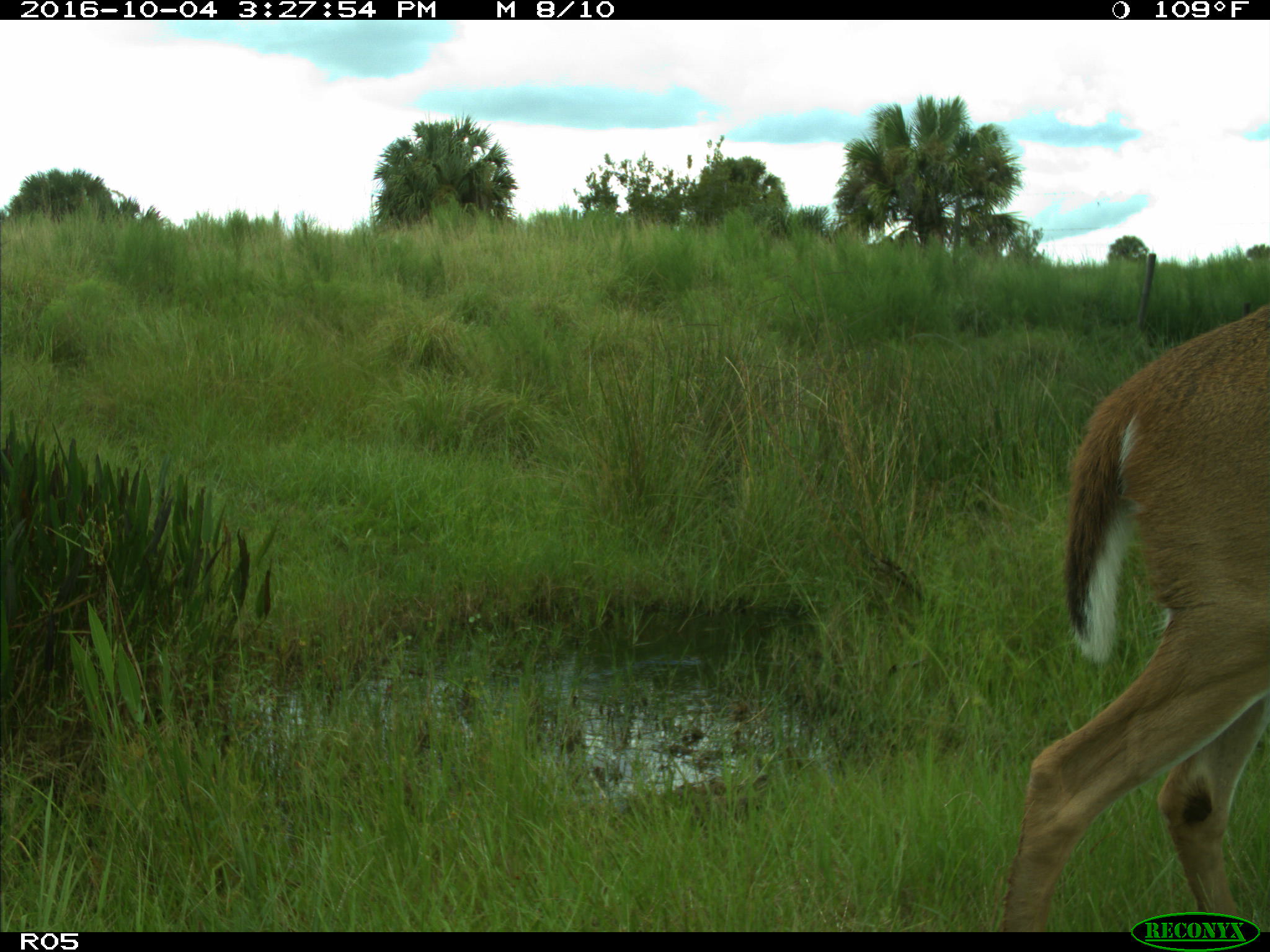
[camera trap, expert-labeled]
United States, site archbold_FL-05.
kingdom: Animalia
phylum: Chordata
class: Mammalia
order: Artiodactyla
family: Cervidae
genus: Odocoileus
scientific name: Odocoileus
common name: deer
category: unidentified deer